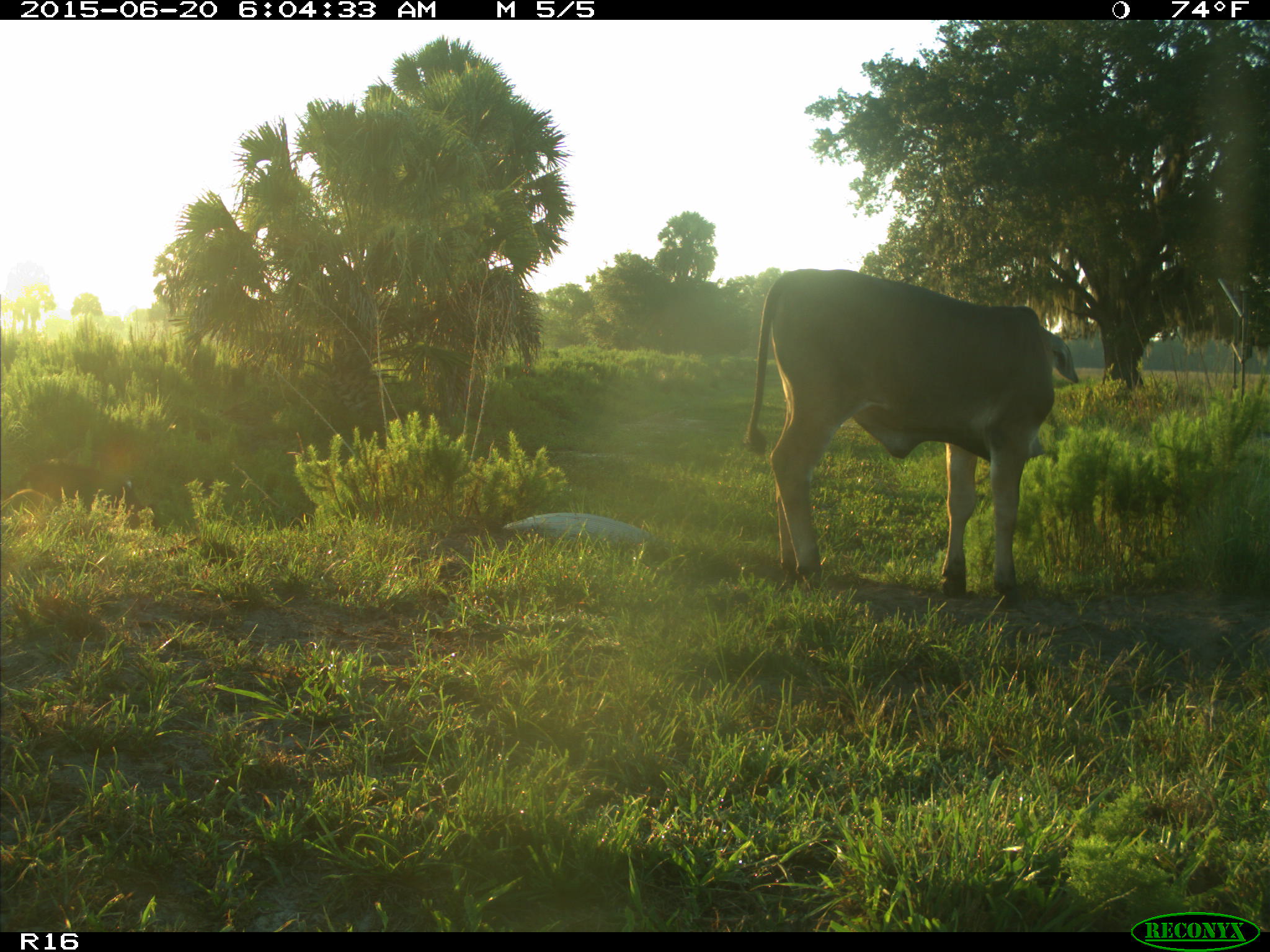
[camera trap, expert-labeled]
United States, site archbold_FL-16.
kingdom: Animalia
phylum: Chordata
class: Mammalia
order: Artiodactyla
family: Suidae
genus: Sus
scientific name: Sus scrofa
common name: wild boar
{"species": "Sus scrofa (wild boar)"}